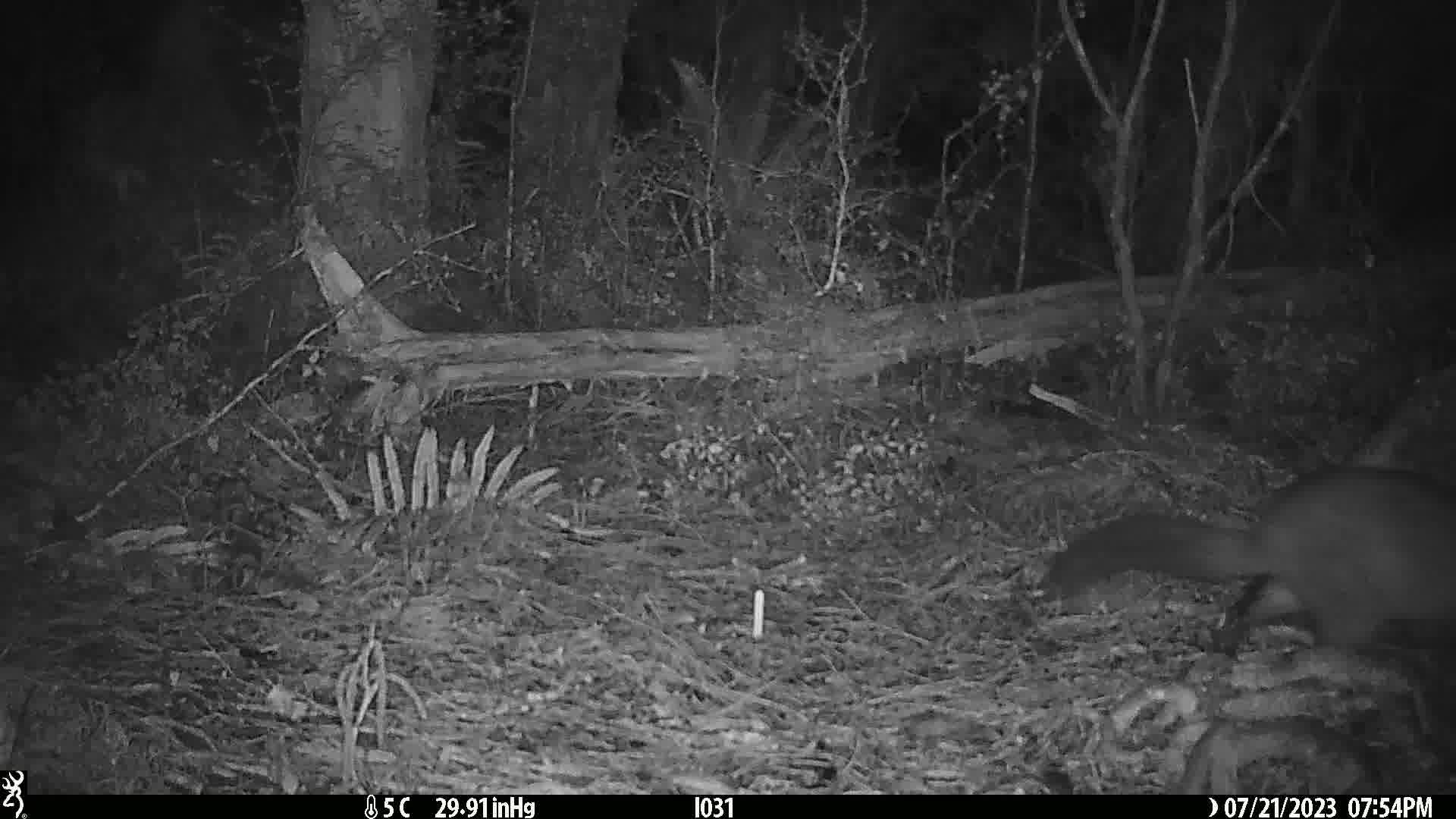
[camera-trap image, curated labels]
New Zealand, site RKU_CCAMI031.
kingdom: Animalia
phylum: Chordata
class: Mammalia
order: Diprotodontia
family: Phalangeridae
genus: Trichosurus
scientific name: Trichosurus vulpecula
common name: common brushtail possum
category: possum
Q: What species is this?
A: Possum (common brushtail possum) (Trichosurus vulpecula).